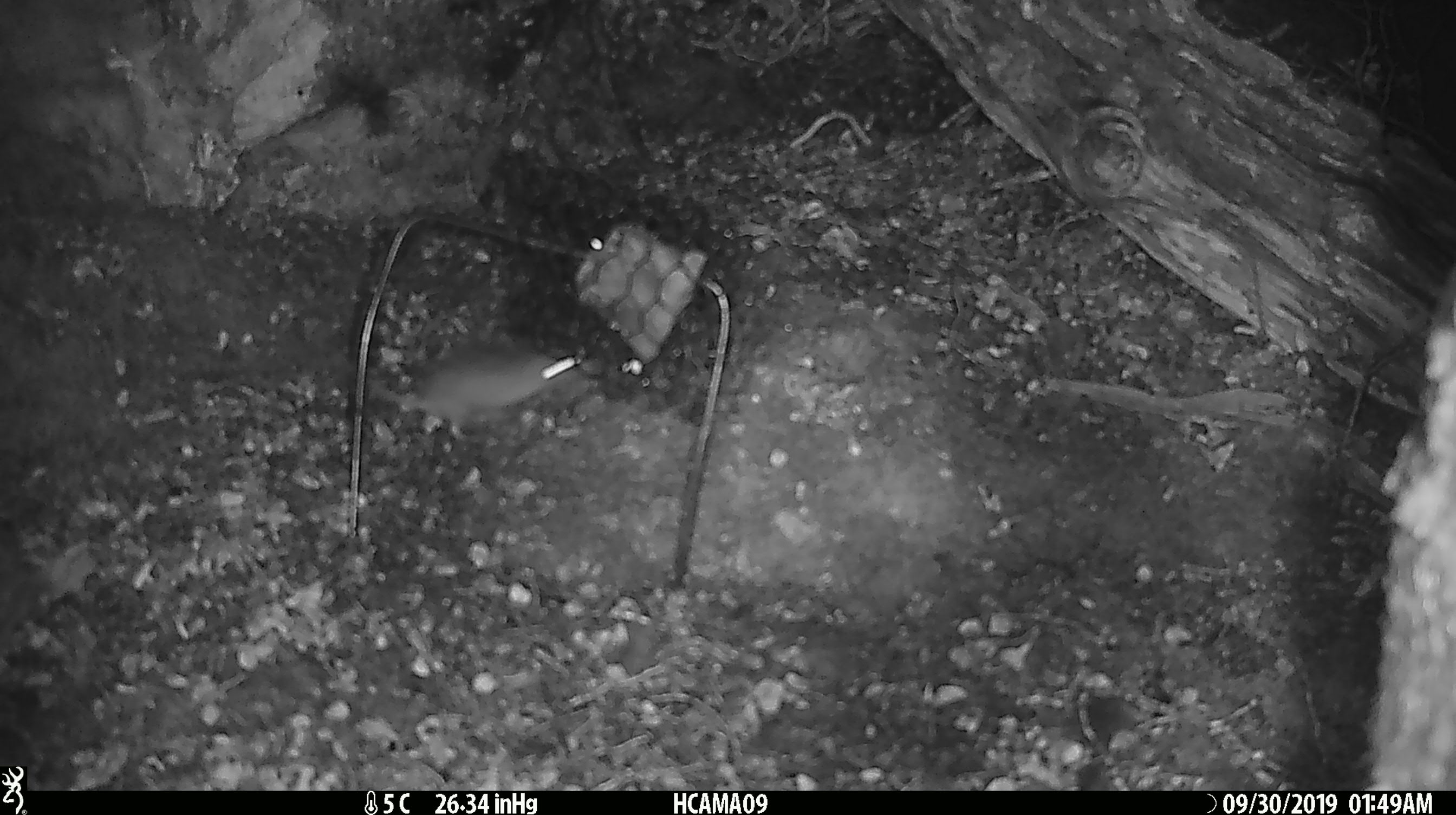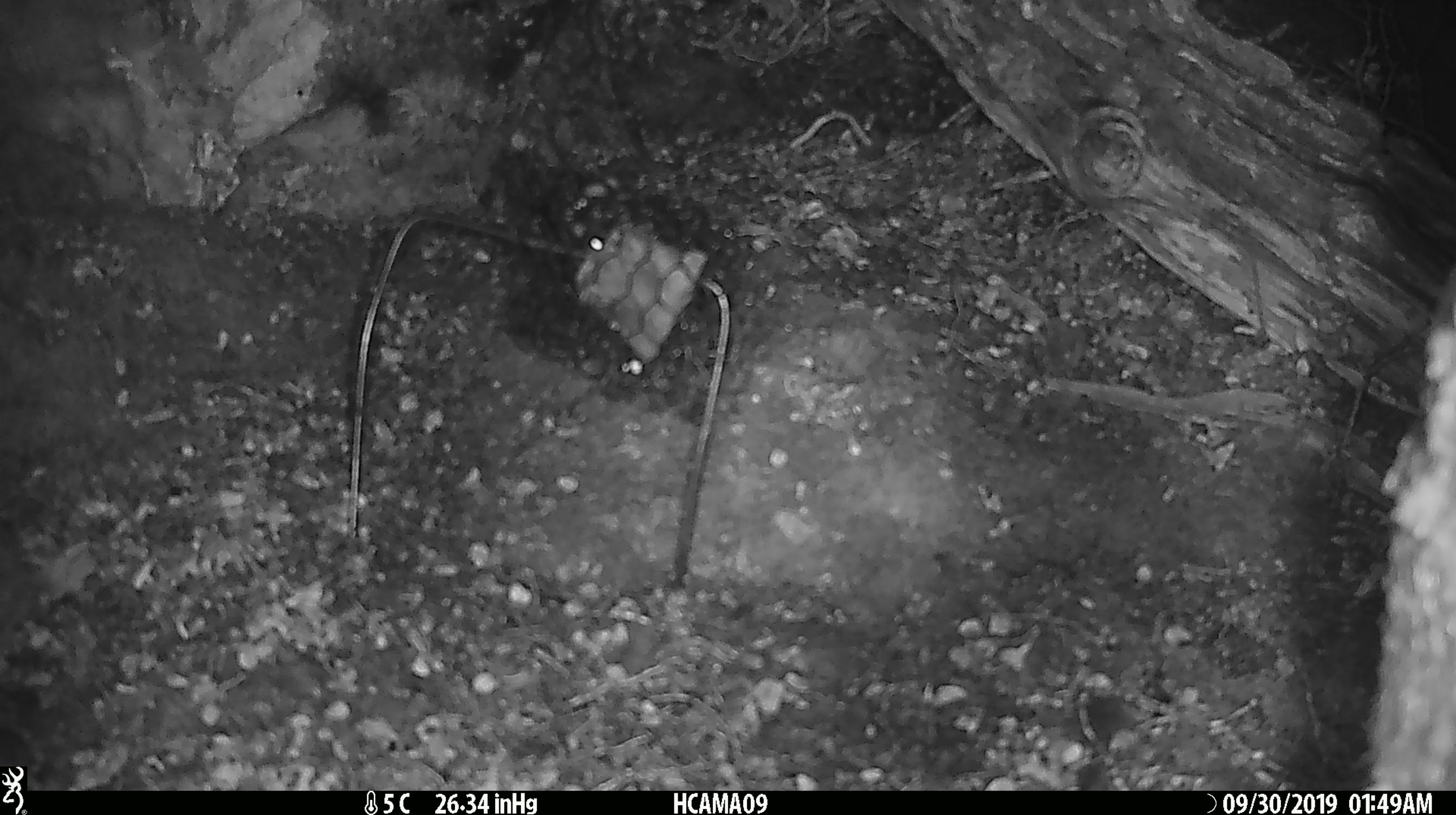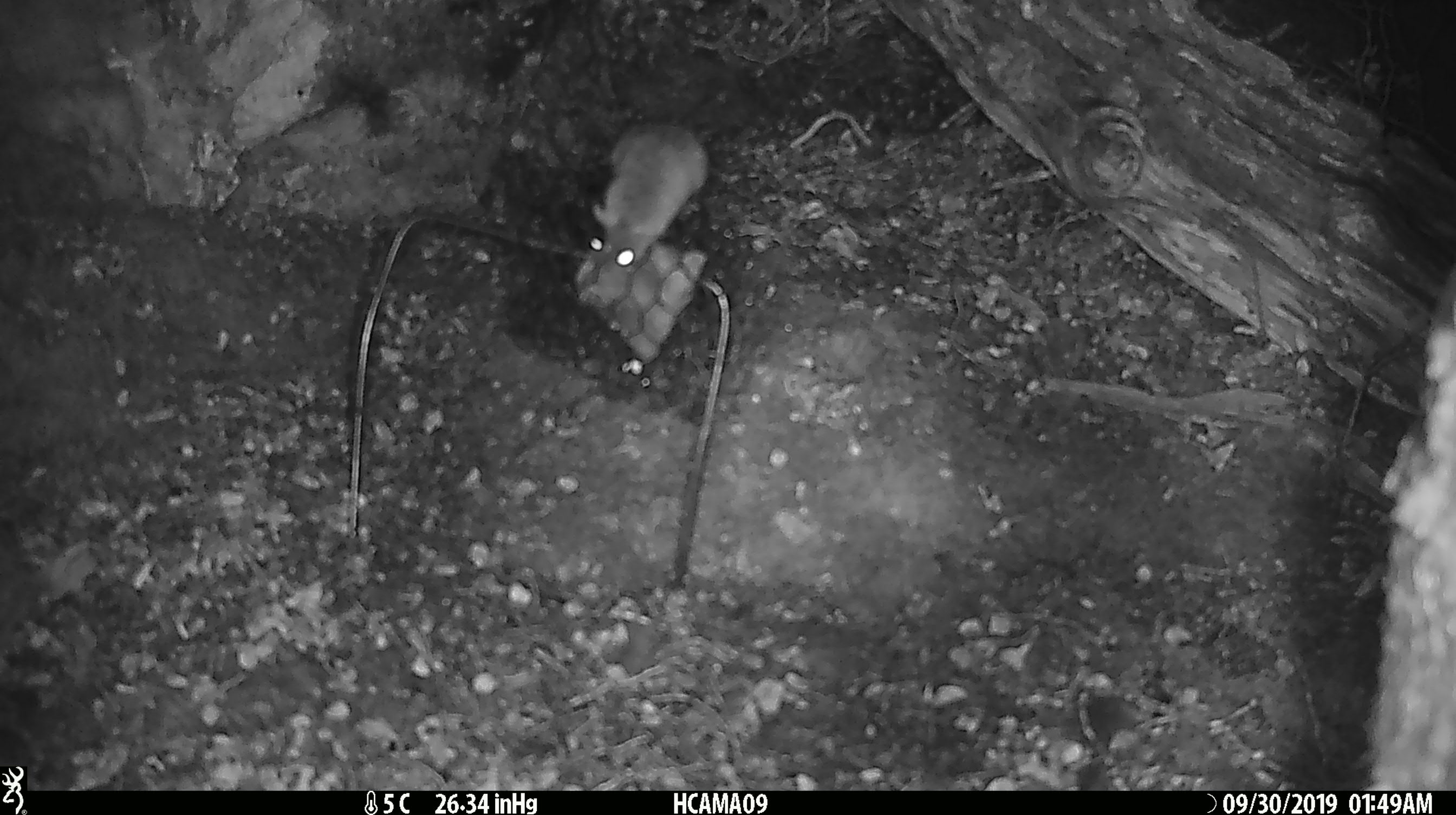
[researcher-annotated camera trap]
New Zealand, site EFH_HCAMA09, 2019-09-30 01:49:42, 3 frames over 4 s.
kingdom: Animalia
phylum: Chordata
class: Mammalia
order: Rodentia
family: Muridae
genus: Mus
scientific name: Mus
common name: mouse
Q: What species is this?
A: Mouse (Mus).